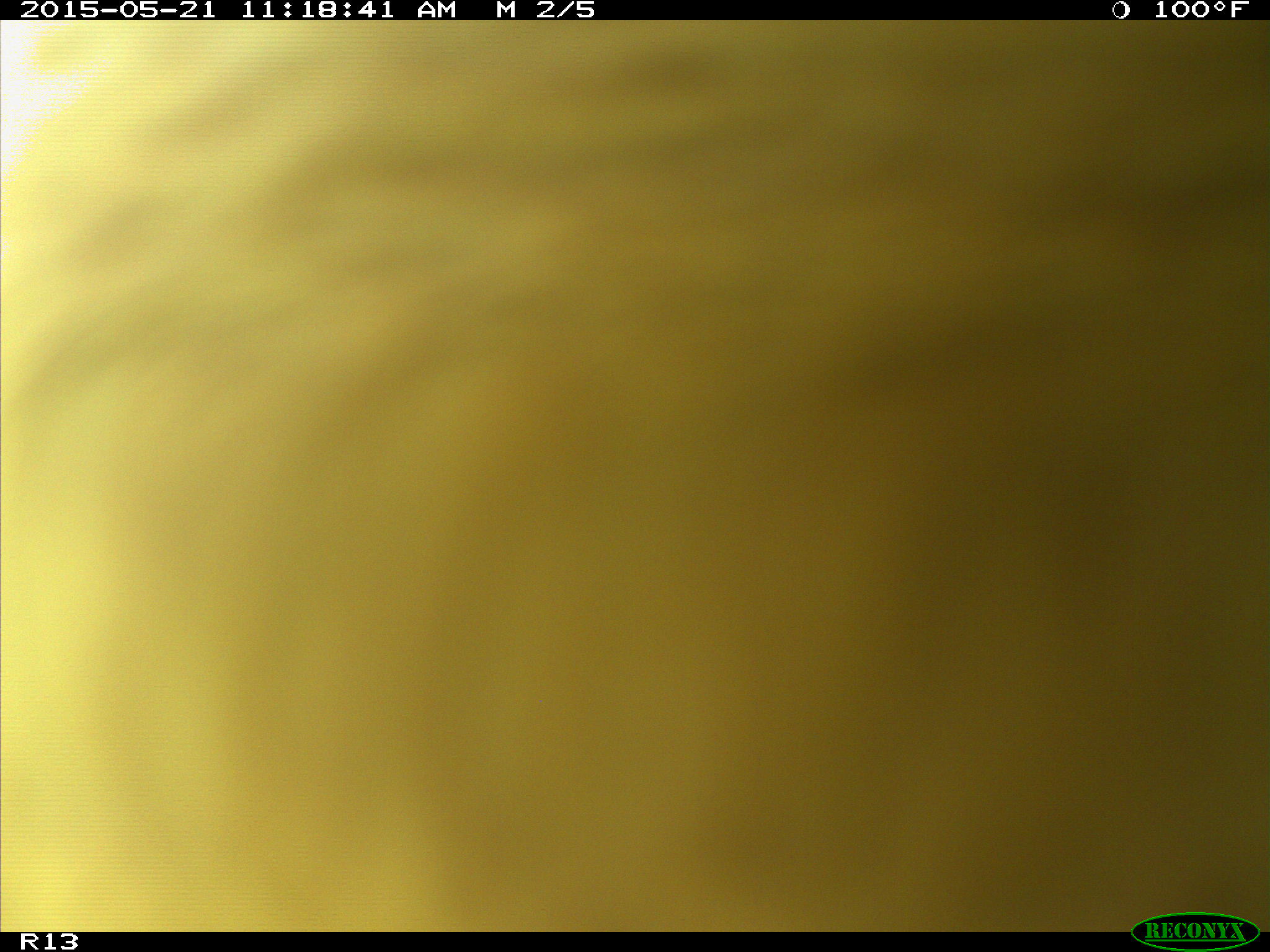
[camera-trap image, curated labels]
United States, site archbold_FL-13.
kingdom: Animalia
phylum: Chordata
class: Mammalia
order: Artiodactyla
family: Bovidae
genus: Bos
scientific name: Bos taurus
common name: domestic cow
Bos taurus (domestic cow).